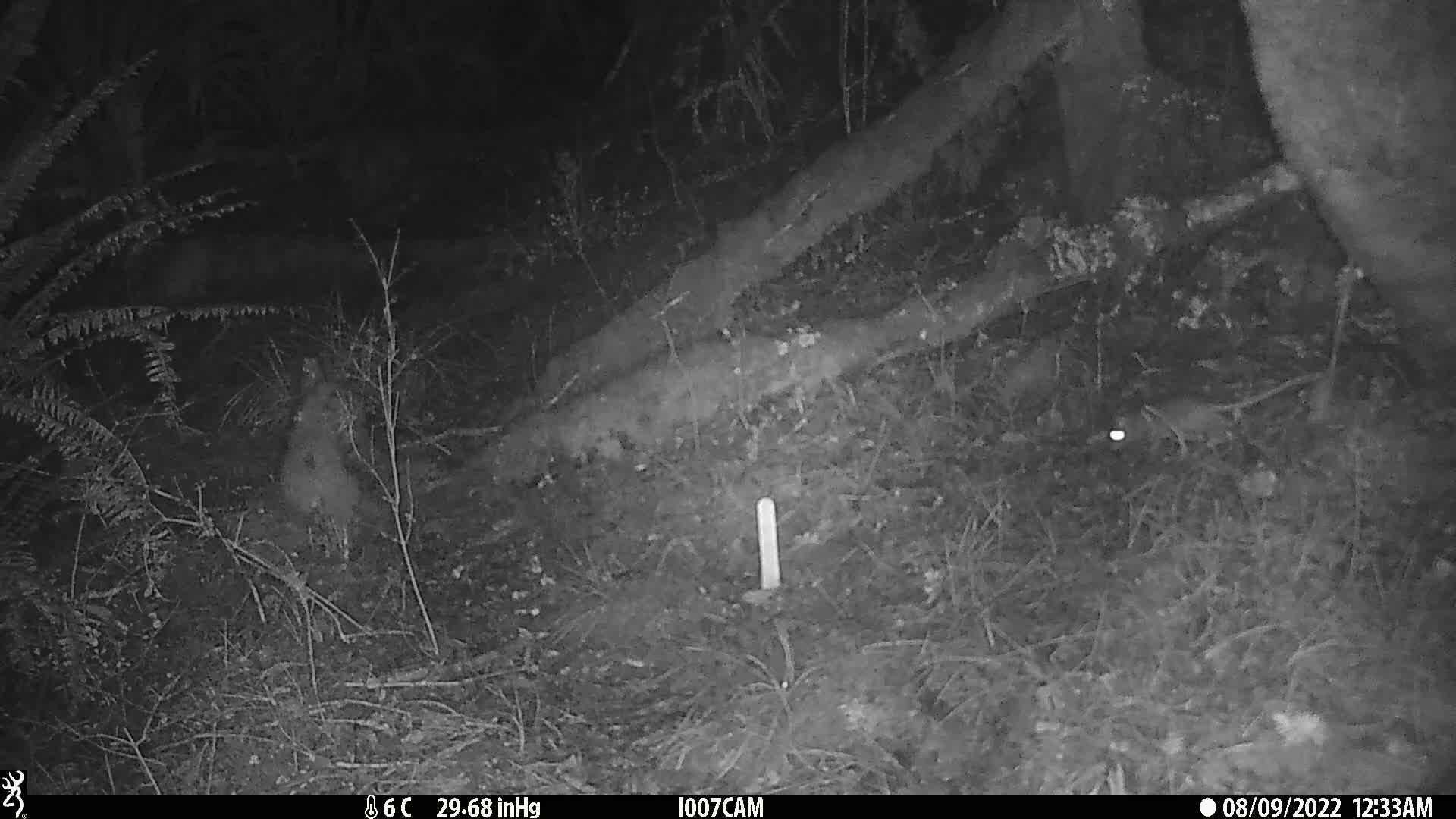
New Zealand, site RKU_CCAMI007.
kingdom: Animalia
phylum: Chordata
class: Mammalia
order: Rodentia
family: Muridae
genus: Rattus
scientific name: Rattus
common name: rat